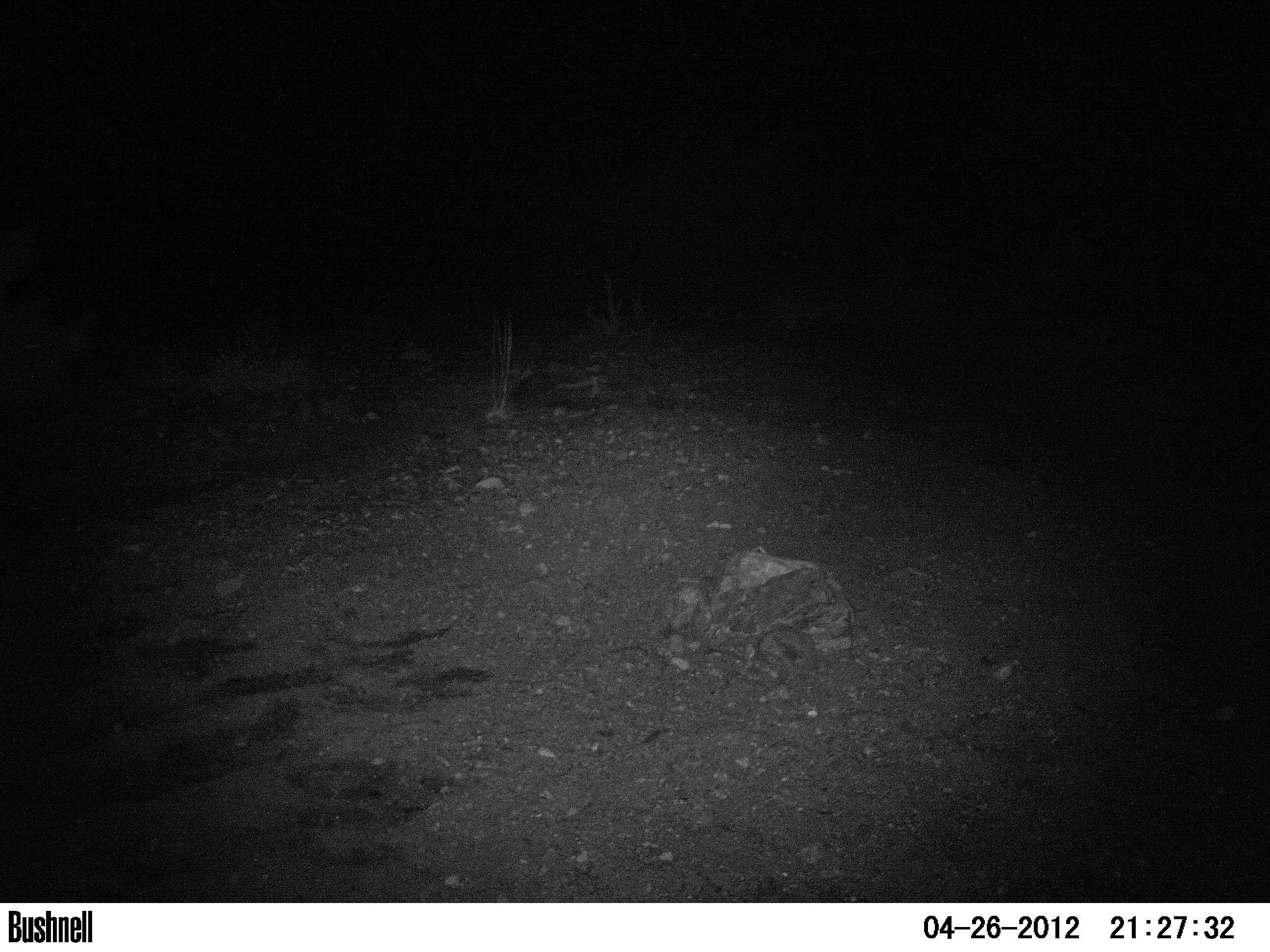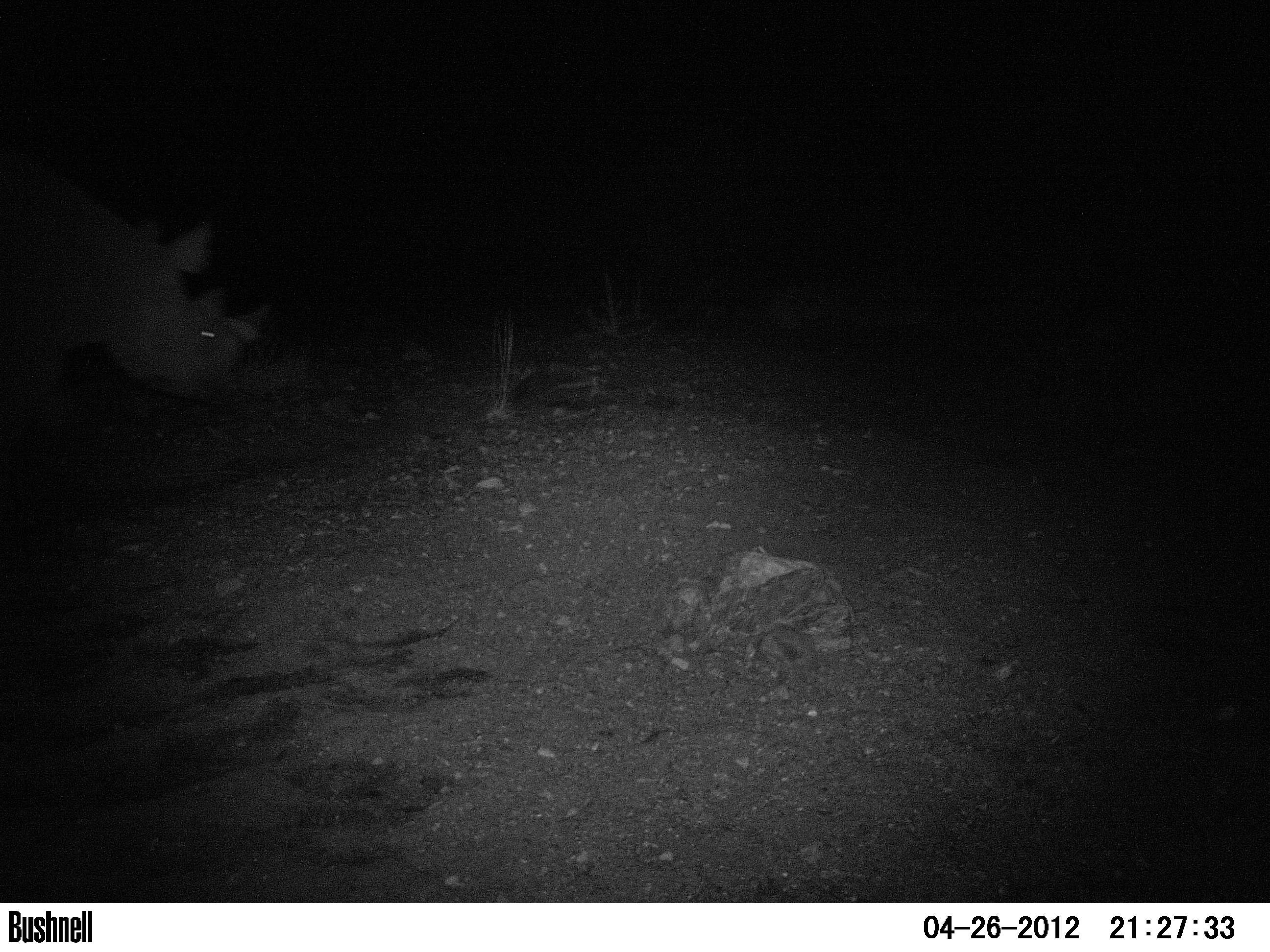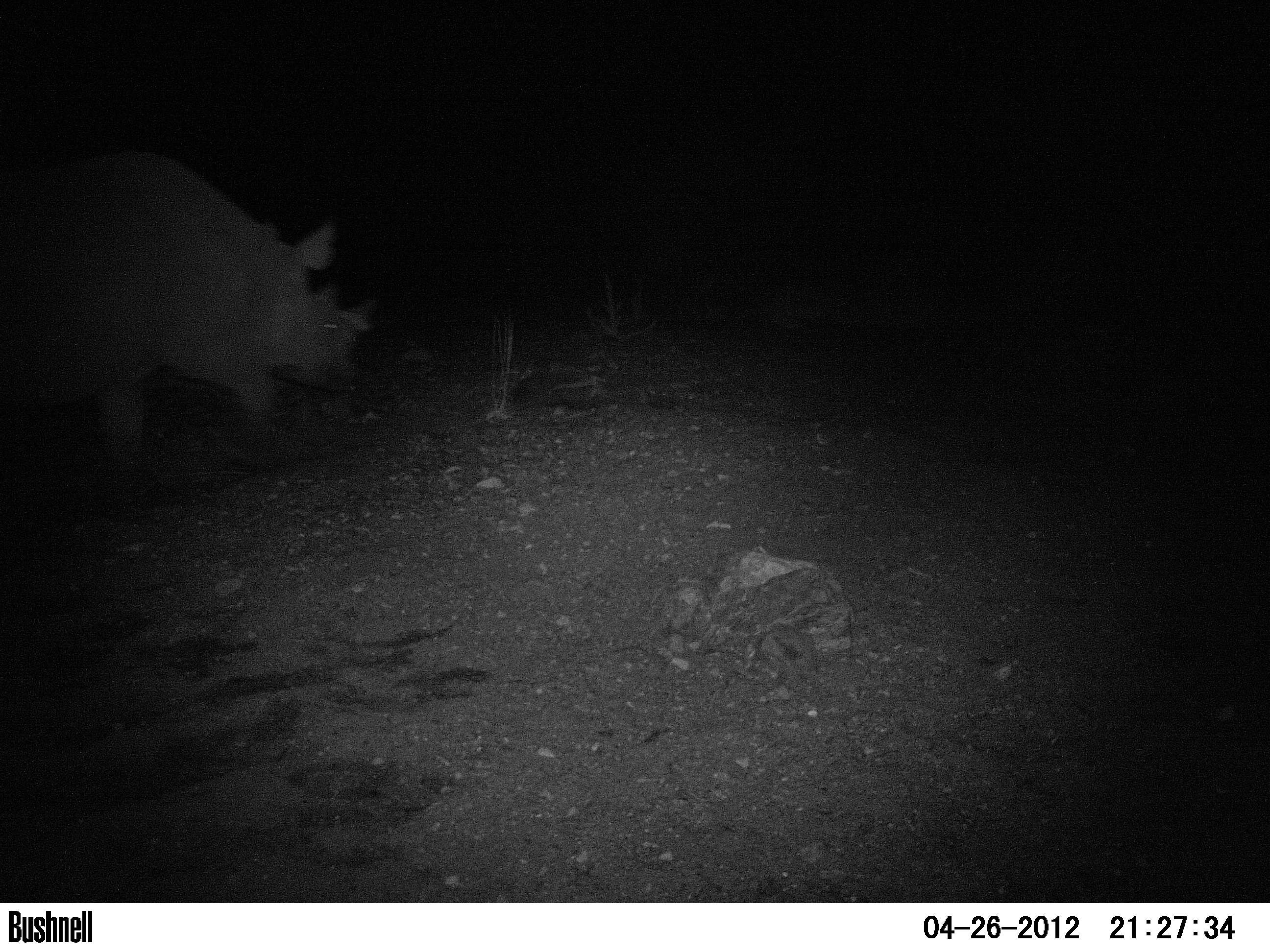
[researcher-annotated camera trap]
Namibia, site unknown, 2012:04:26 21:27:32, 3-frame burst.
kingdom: Animalia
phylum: Chordata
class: Mammalia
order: Perissodactyla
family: Rhinocerotidae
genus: Diceros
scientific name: Diceros bicornis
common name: black rhinoceros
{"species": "Diceros bicornis (black rhinoceros)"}